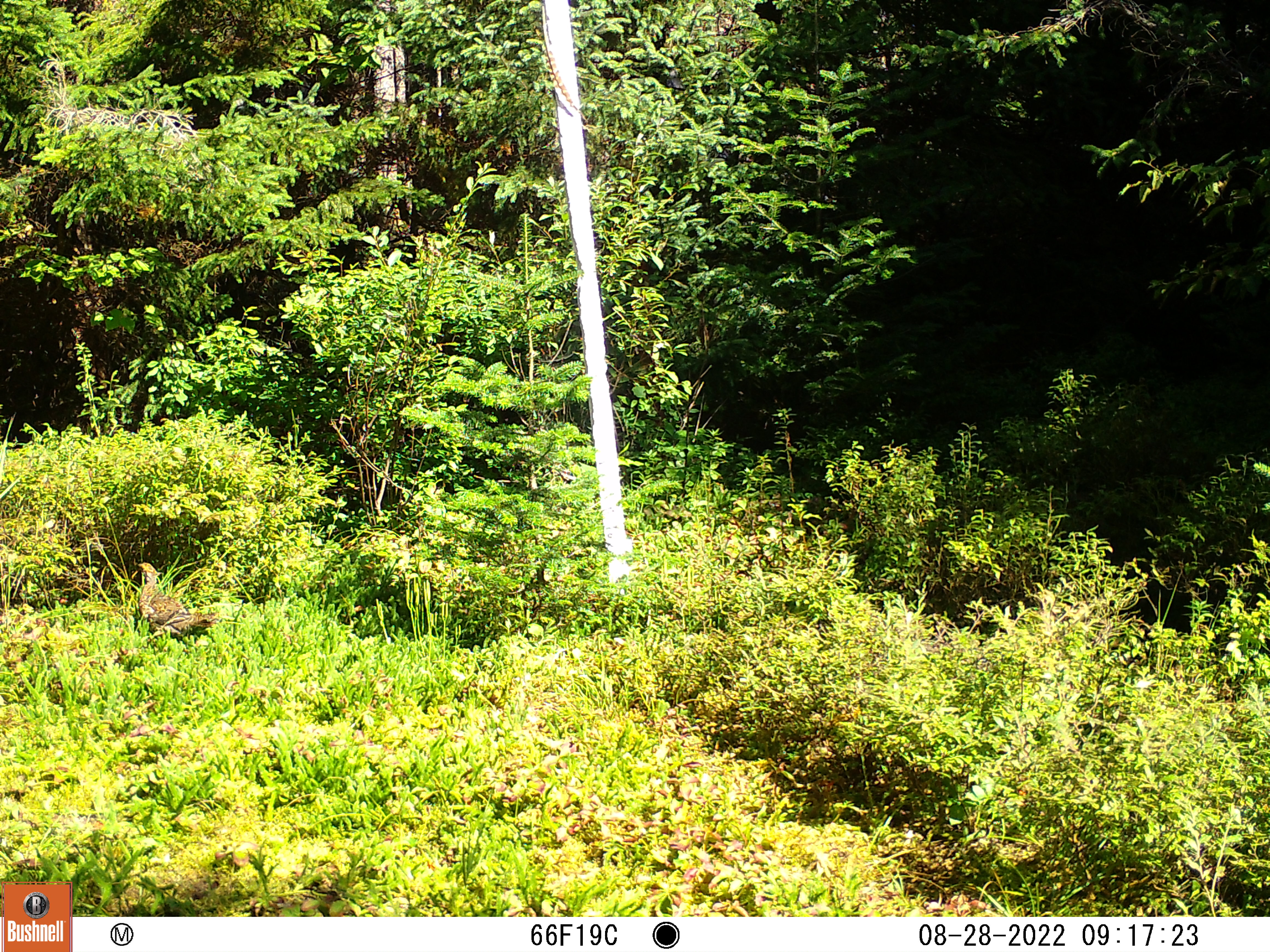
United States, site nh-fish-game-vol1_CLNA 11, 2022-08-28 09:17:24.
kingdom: Animalia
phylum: Chordata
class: Aves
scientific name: Aves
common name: bird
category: bird sp.